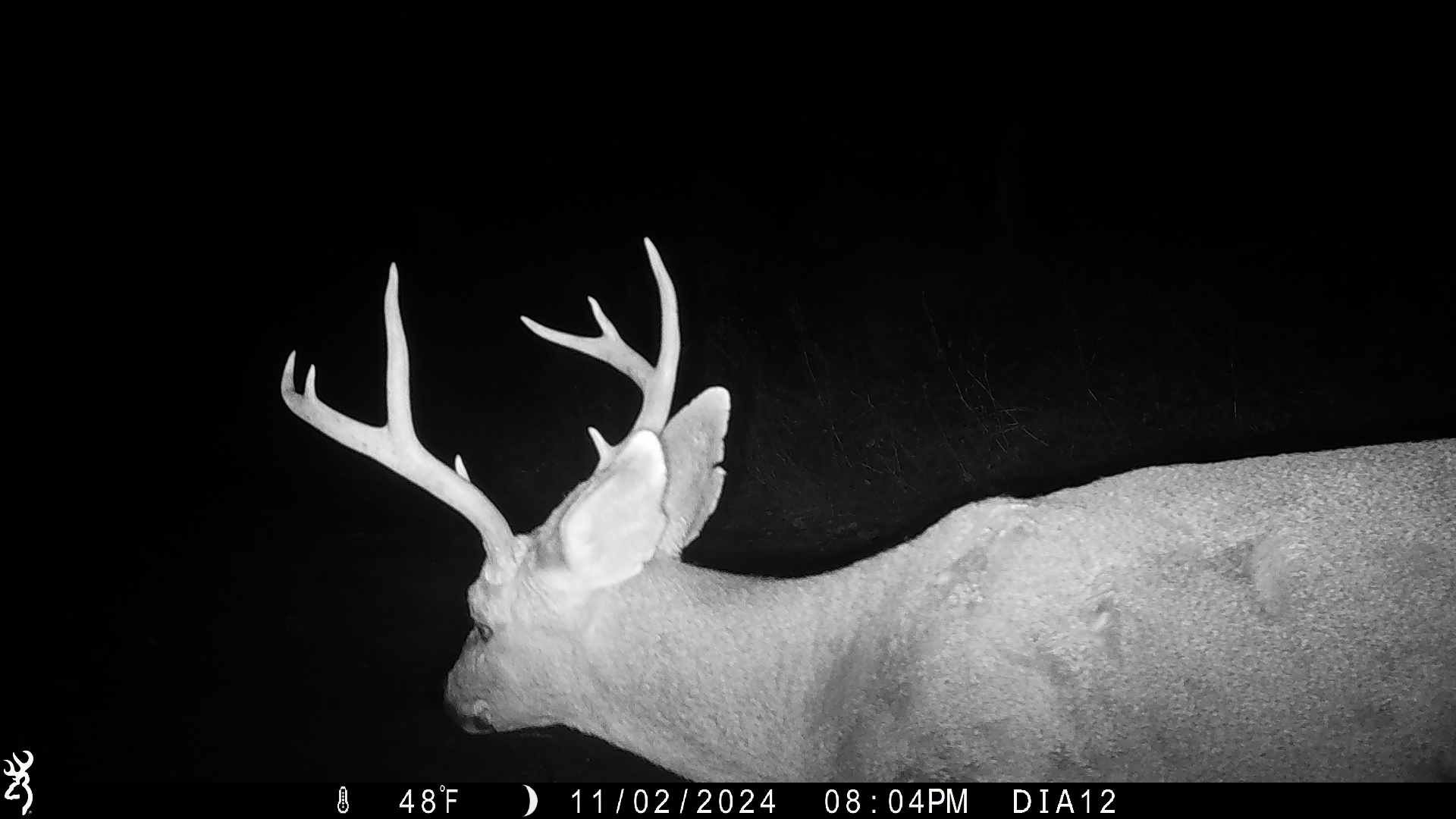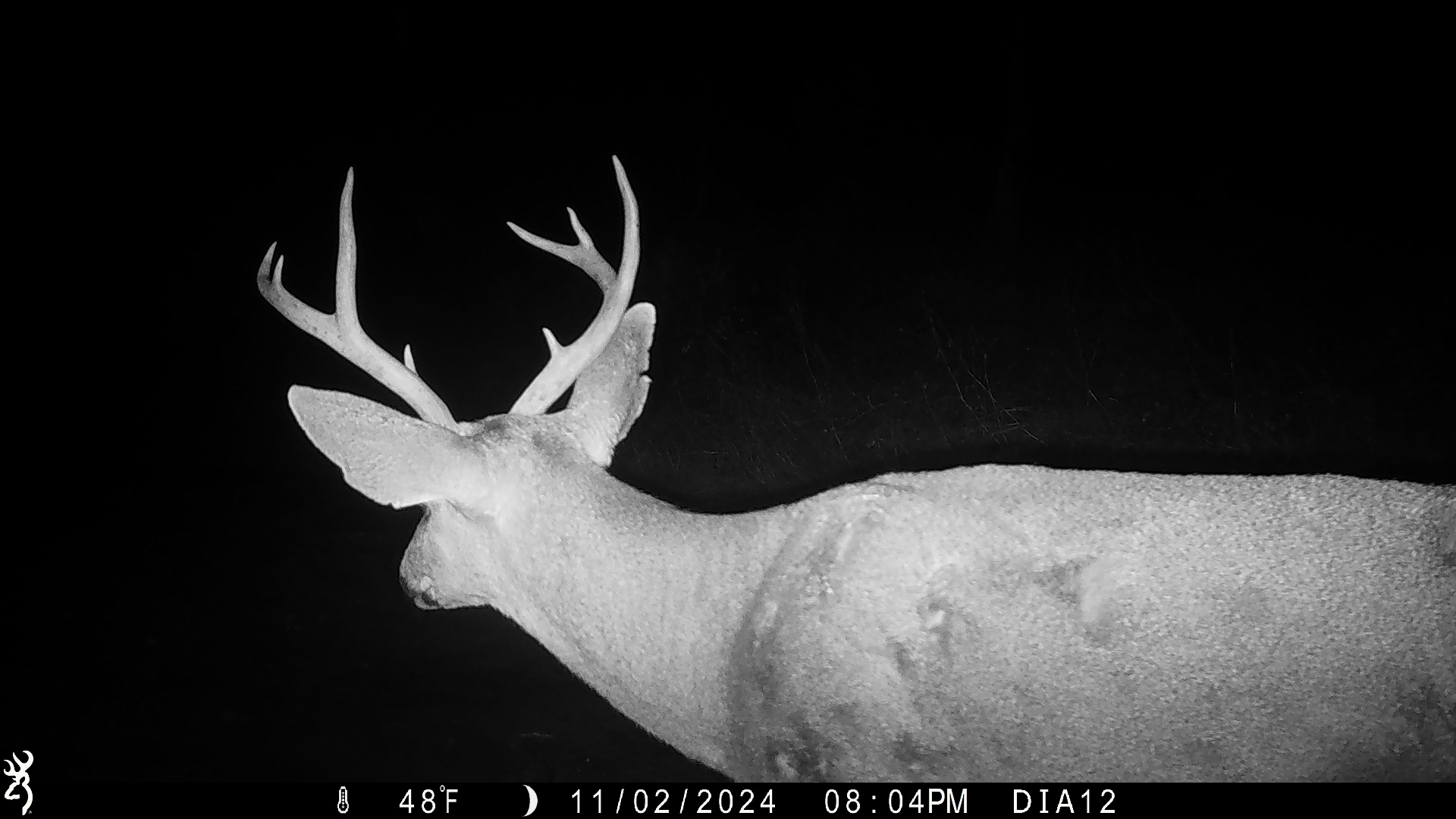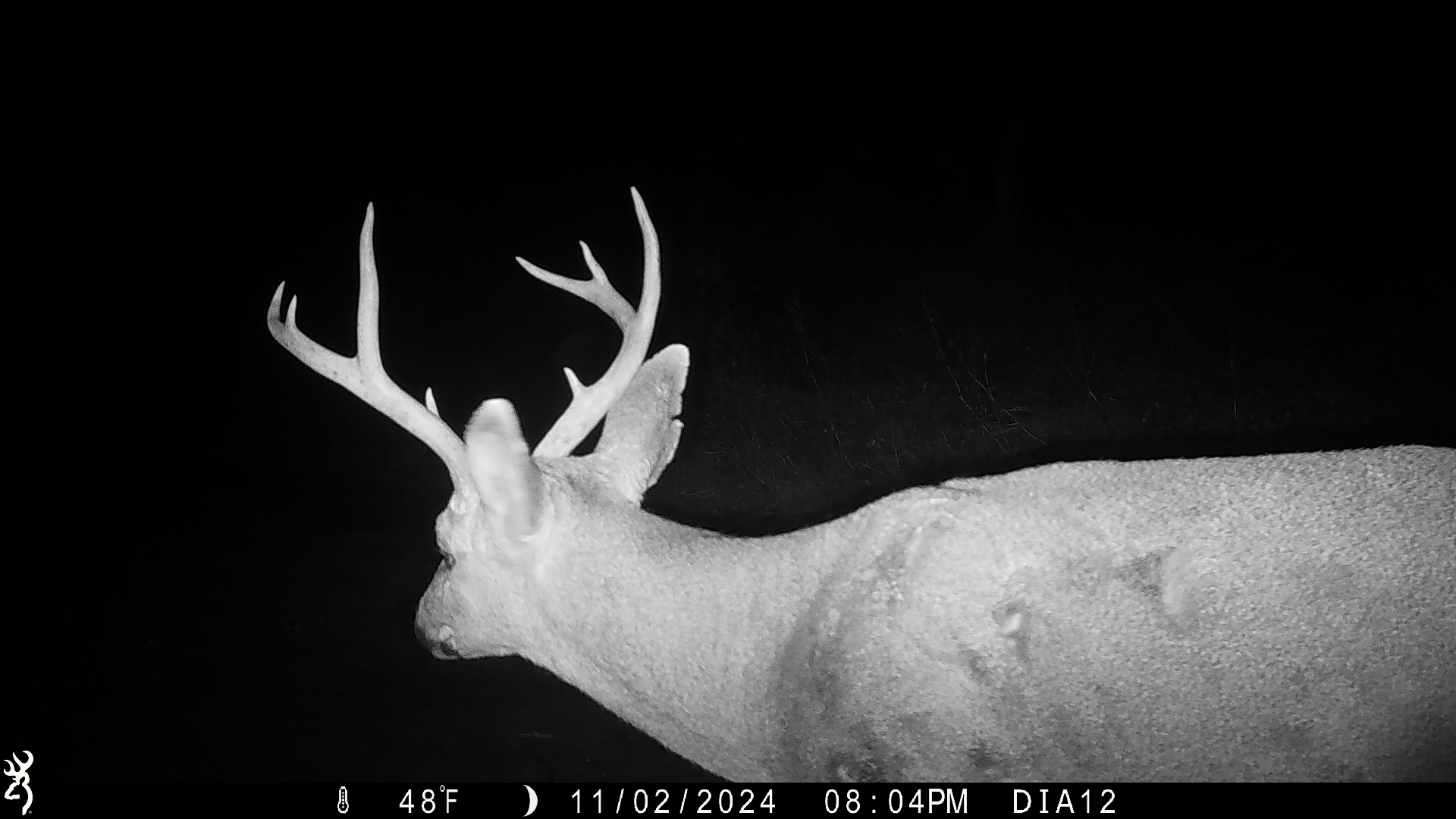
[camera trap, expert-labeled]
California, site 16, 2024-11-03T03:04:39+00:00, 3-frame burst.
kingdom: Animalia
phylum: Chordata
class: Mammalia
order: Artiodactyla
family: Cervidae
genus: Odocoileus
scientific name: Odocoileus hemionus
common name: mule deer